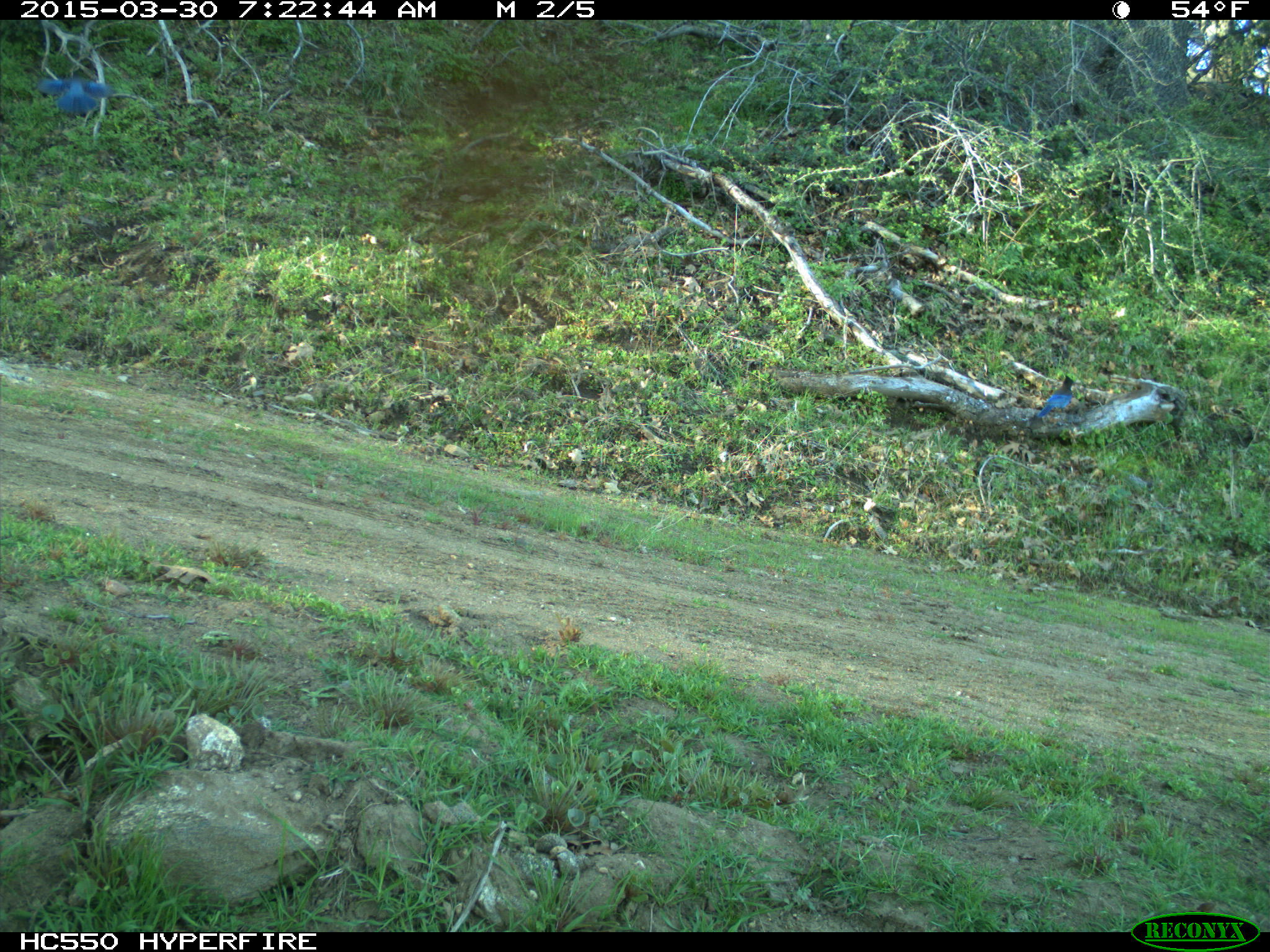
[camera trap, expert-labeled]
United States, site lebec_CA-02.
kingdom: Animalia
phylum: Chordata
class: Aves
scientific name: Aves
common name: birds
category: unidentified bird